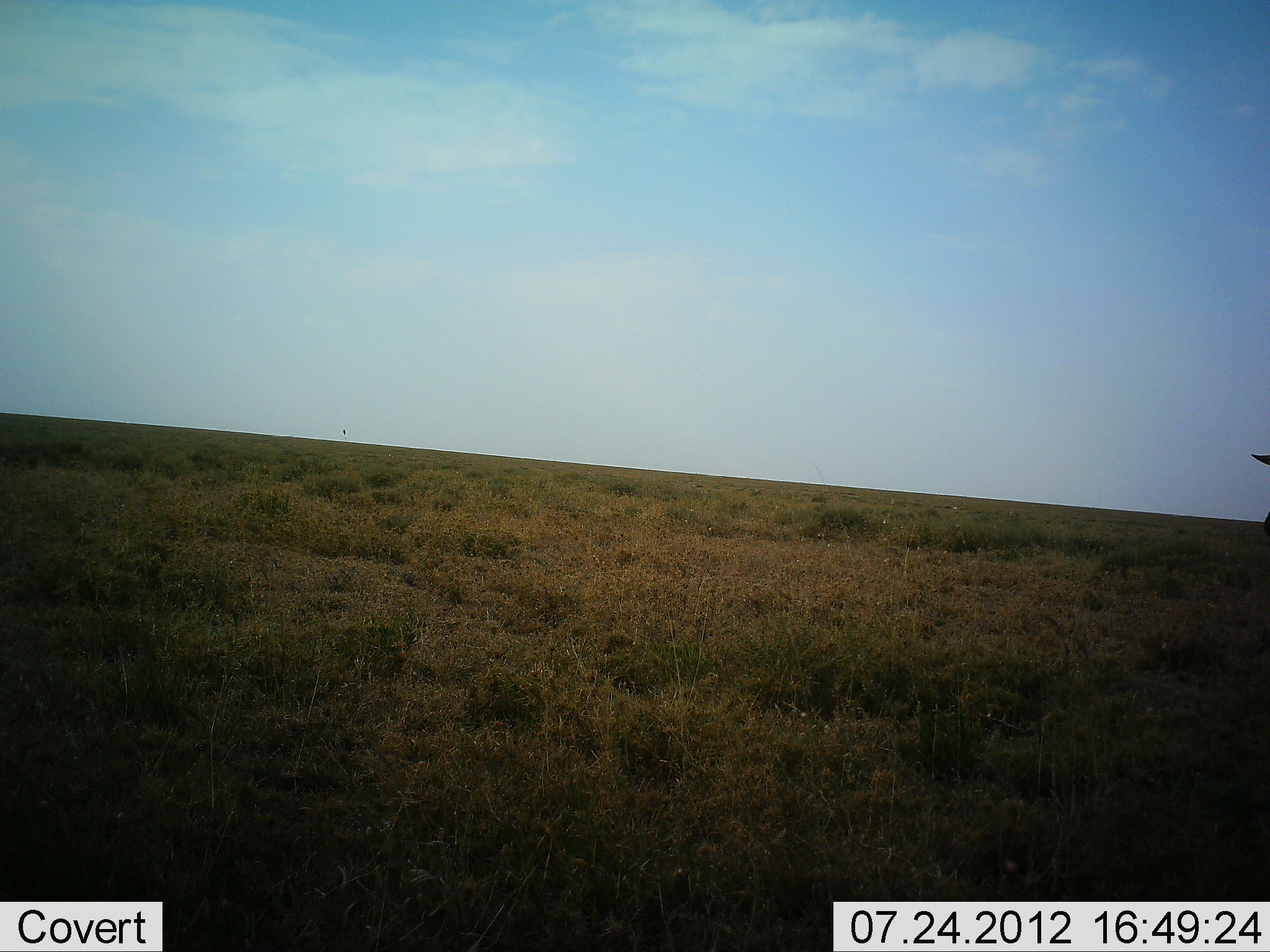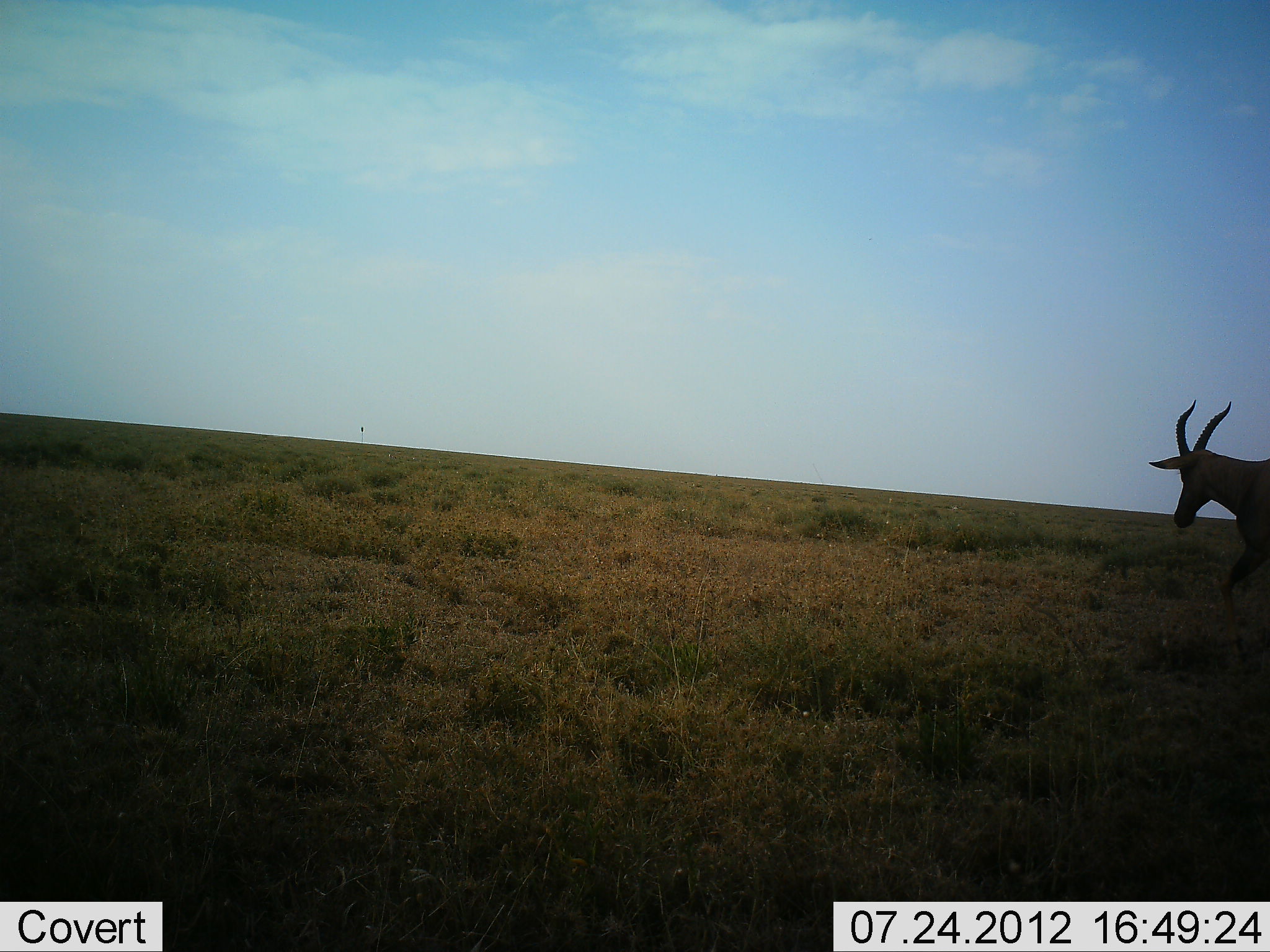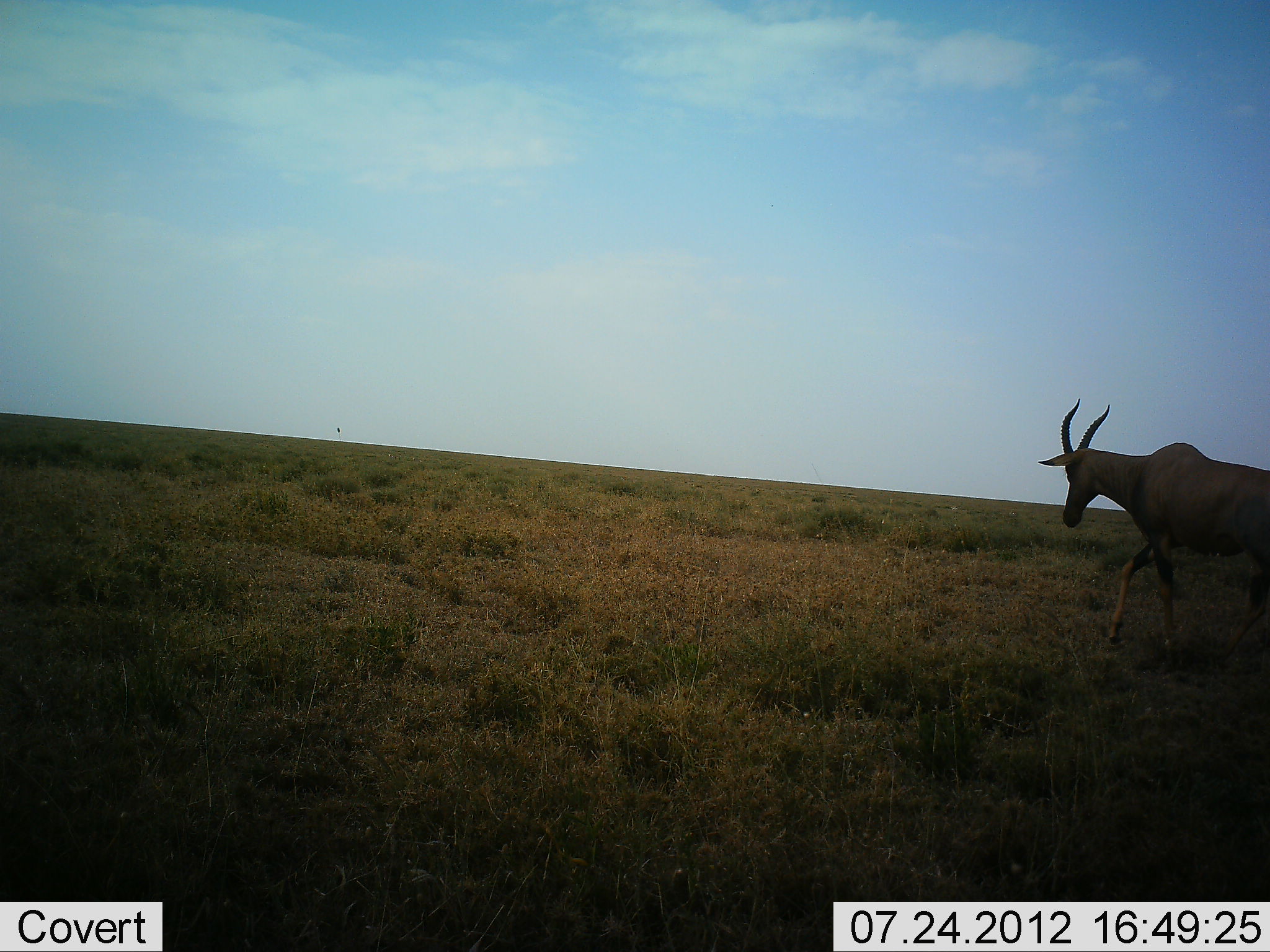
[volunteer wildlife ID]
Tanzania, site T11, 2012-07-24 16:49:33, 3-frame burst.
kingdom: Animalia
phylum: Chordata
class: Mammalia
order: Artiodactyla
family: Bovidae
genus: Damaliscus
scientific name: Damaliscus lunatus jimela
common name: topi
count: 1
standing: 0%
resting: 0%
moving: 100%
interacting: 0%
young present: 0%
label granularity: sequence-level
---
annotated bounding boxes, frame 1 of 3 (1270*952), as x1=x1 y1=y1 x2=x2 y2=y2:
animal: x1=1251 y1=453 x2=1270 y2=534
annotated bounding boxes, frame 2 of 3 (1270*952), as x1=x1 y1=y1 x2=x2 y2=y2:
animal: x1=1149 y1=397 x2=1270 y2=617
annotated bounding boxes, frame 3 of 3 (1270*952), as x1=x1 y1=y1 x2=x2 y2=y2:
animal: x1=1039 y1=395 x2=1270 y2=677